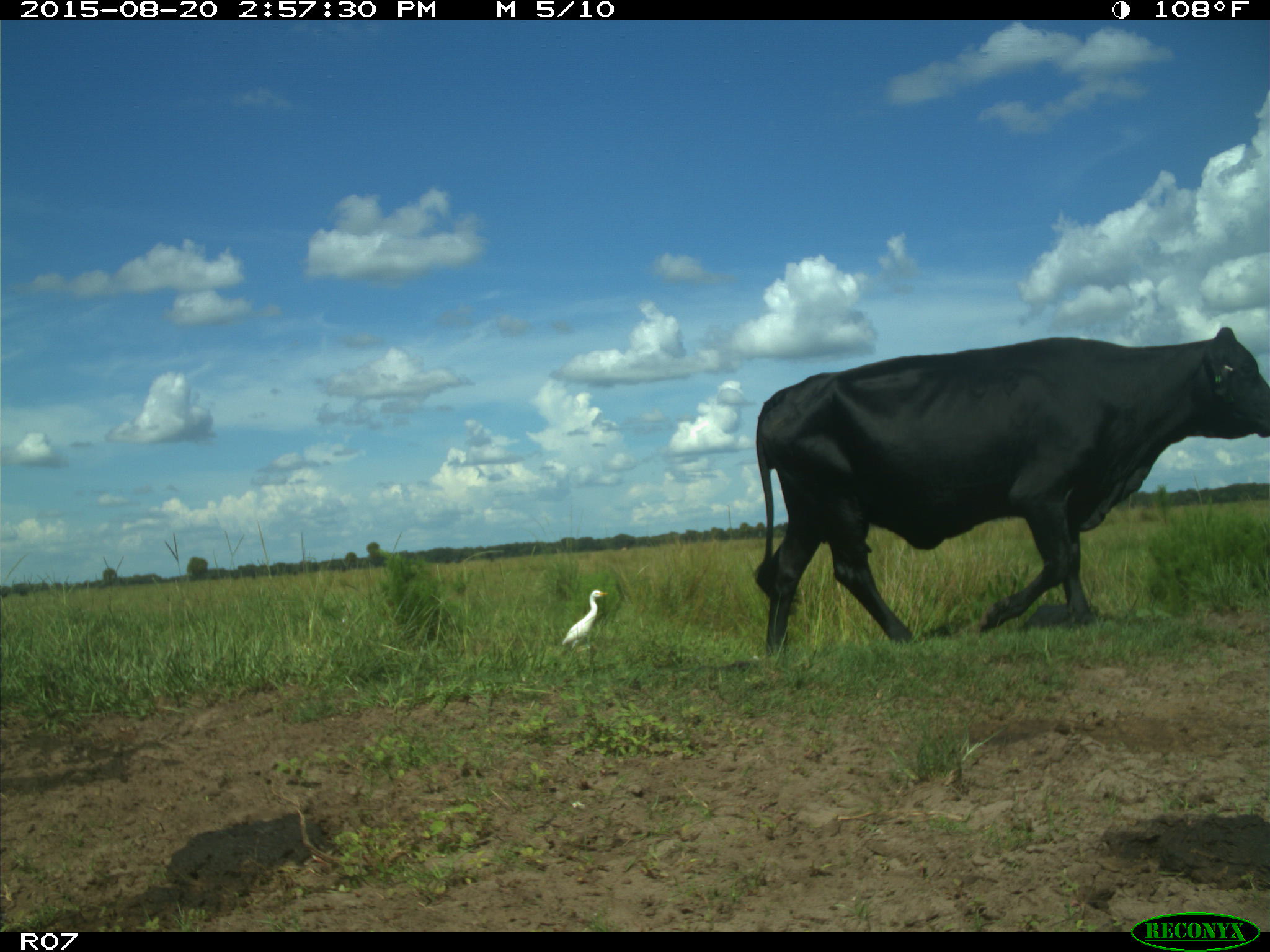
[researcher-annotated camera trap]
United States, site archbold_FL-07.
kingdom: Animalia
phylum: Chordata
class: Mammalia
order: Artiodactyla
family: Bovidae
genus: Bos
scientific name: Bos taurus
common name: domestic cow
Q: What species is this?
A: Bos taurus (domestic cow).